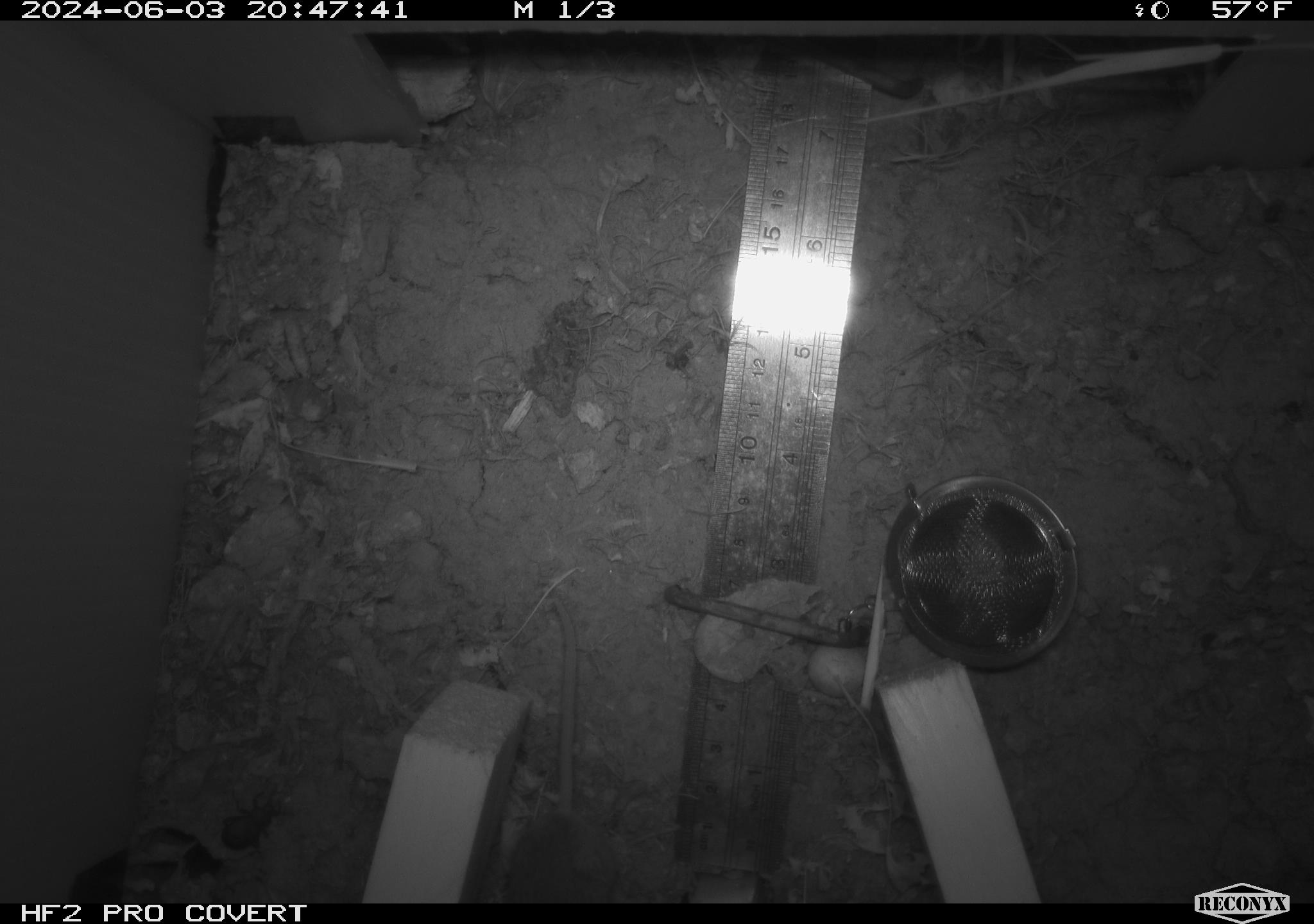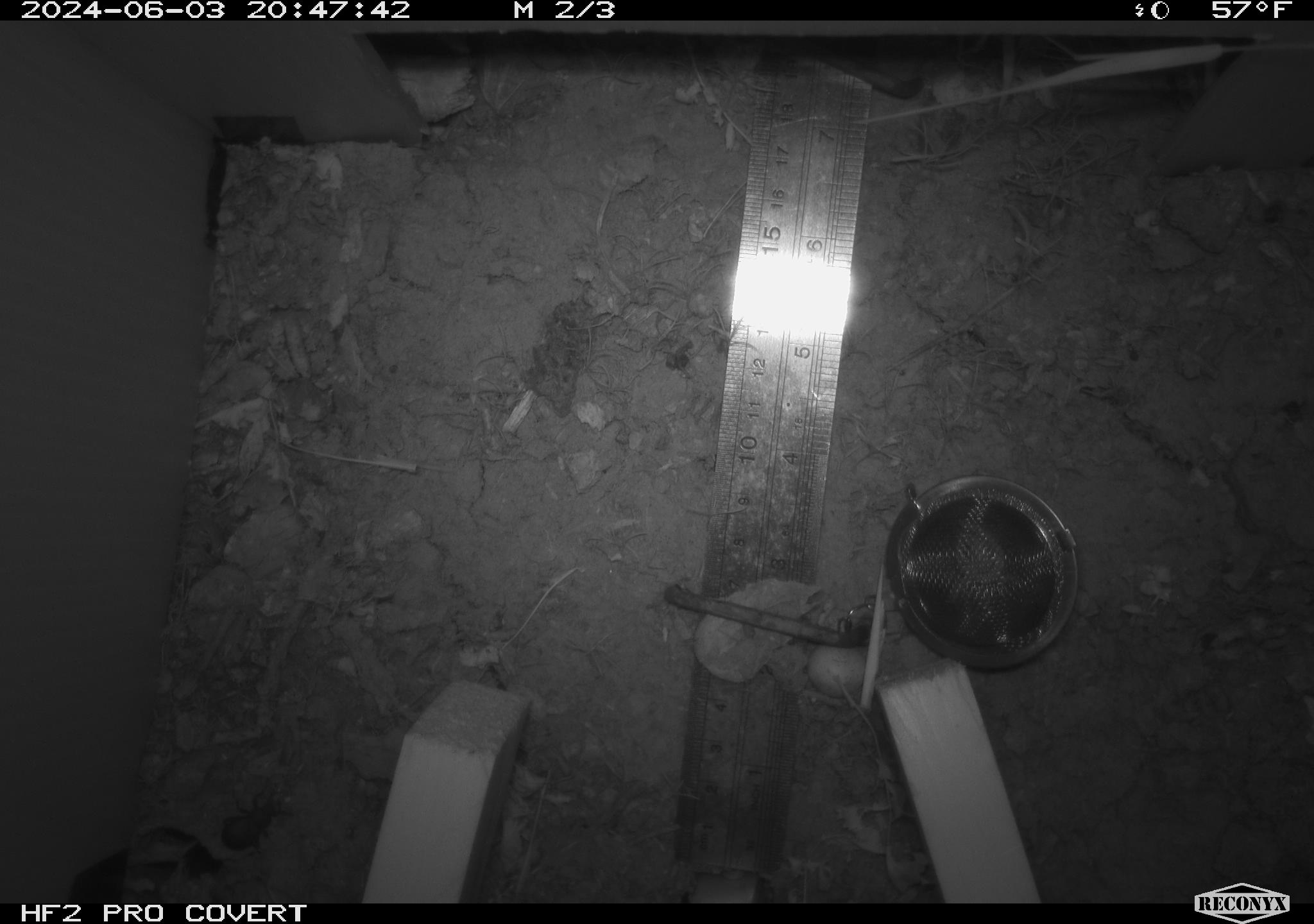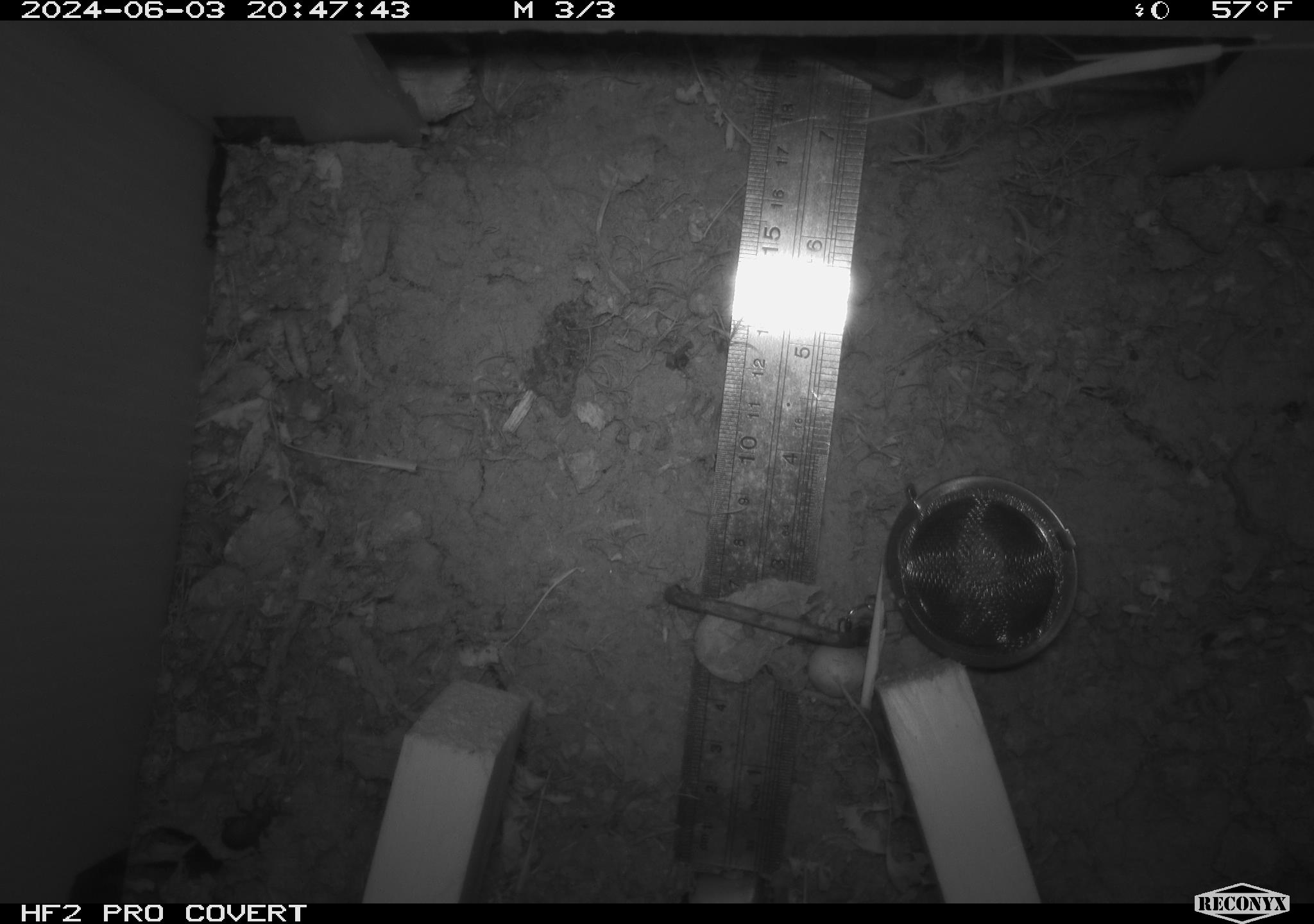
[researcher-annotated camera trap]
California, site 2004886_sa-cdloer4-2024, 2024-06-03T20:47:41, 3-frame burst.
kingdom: Animalia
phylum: Chordata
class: Mammalia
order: Rodentia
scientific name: Rodentia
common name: rodent